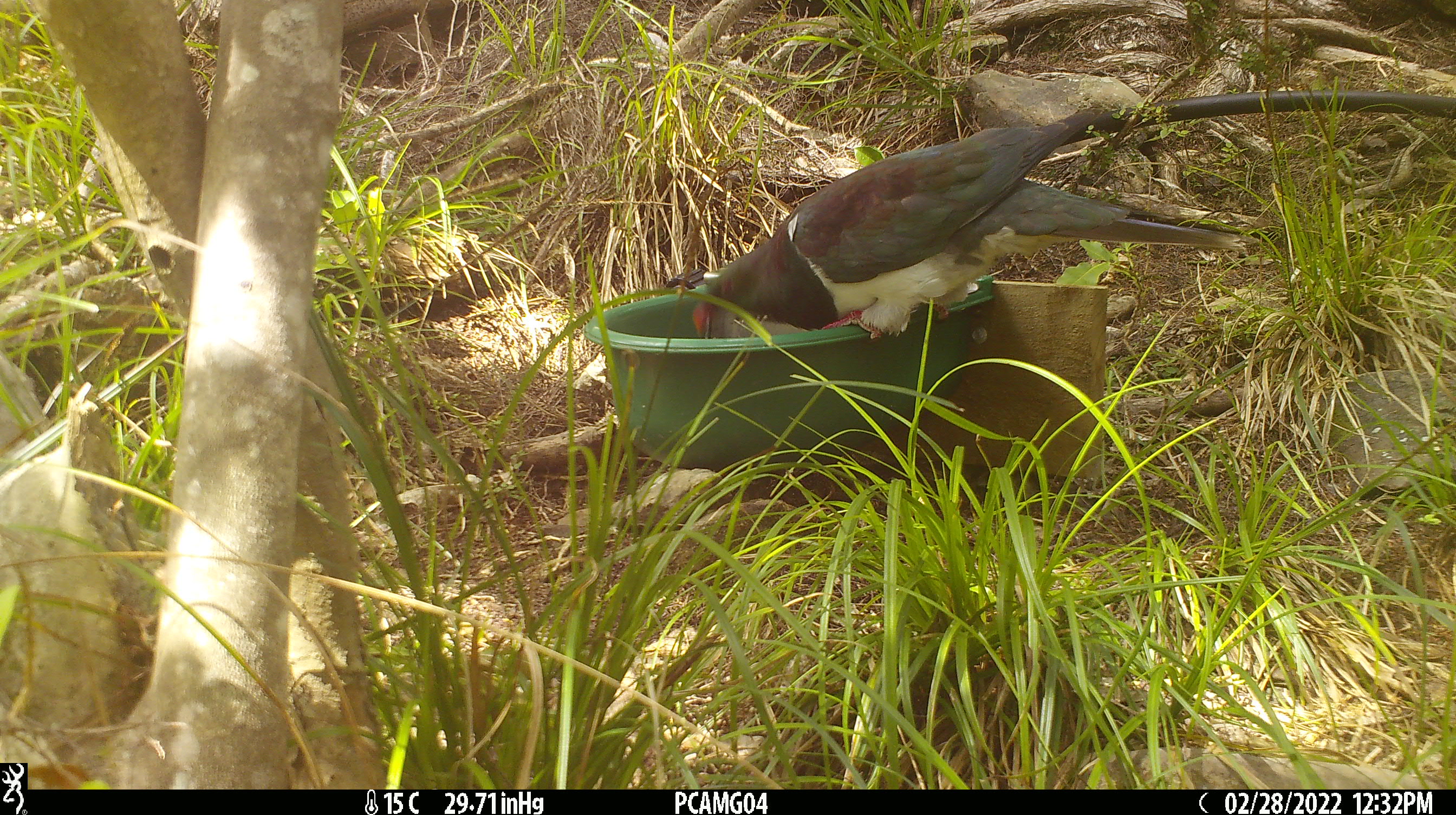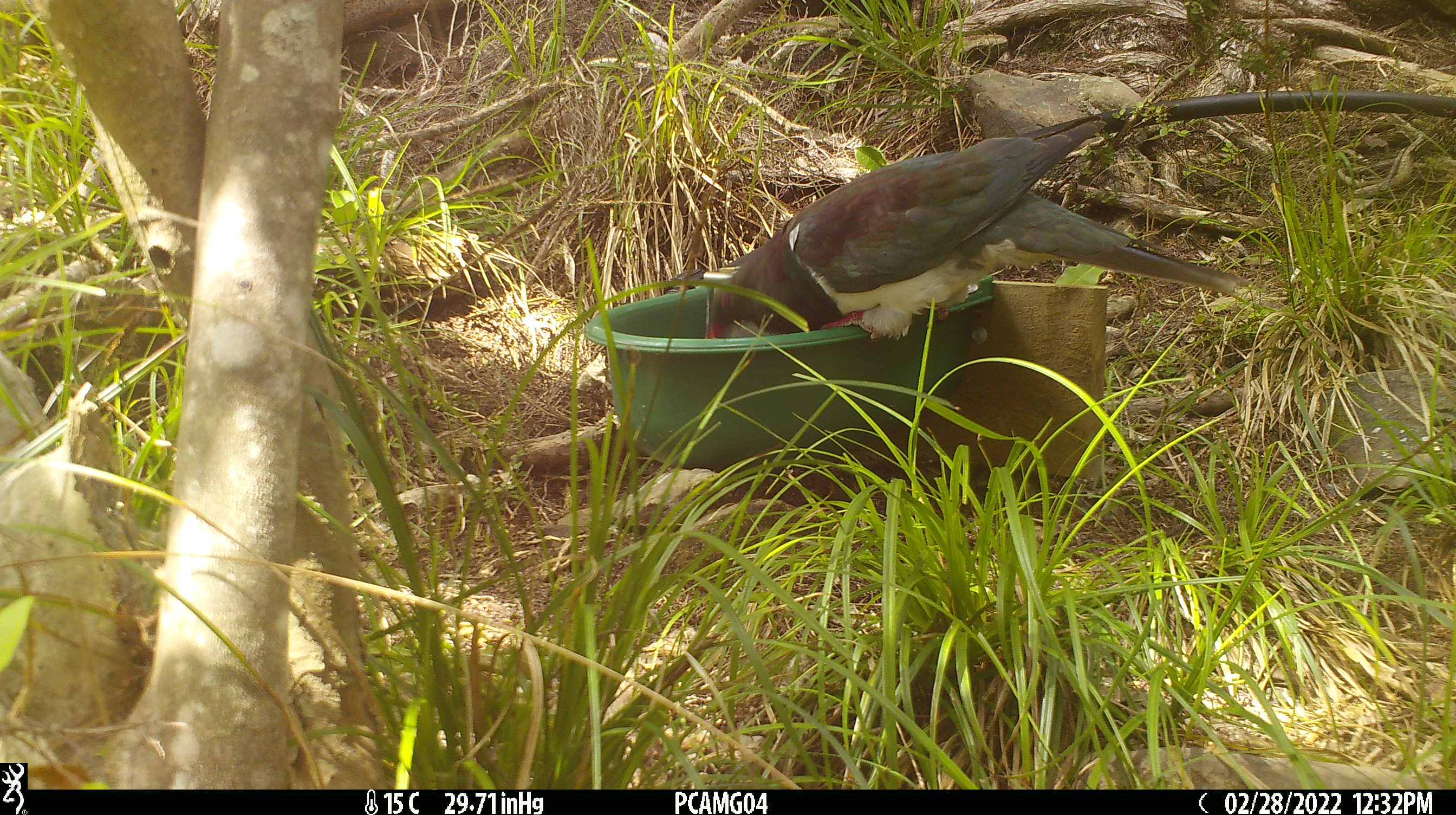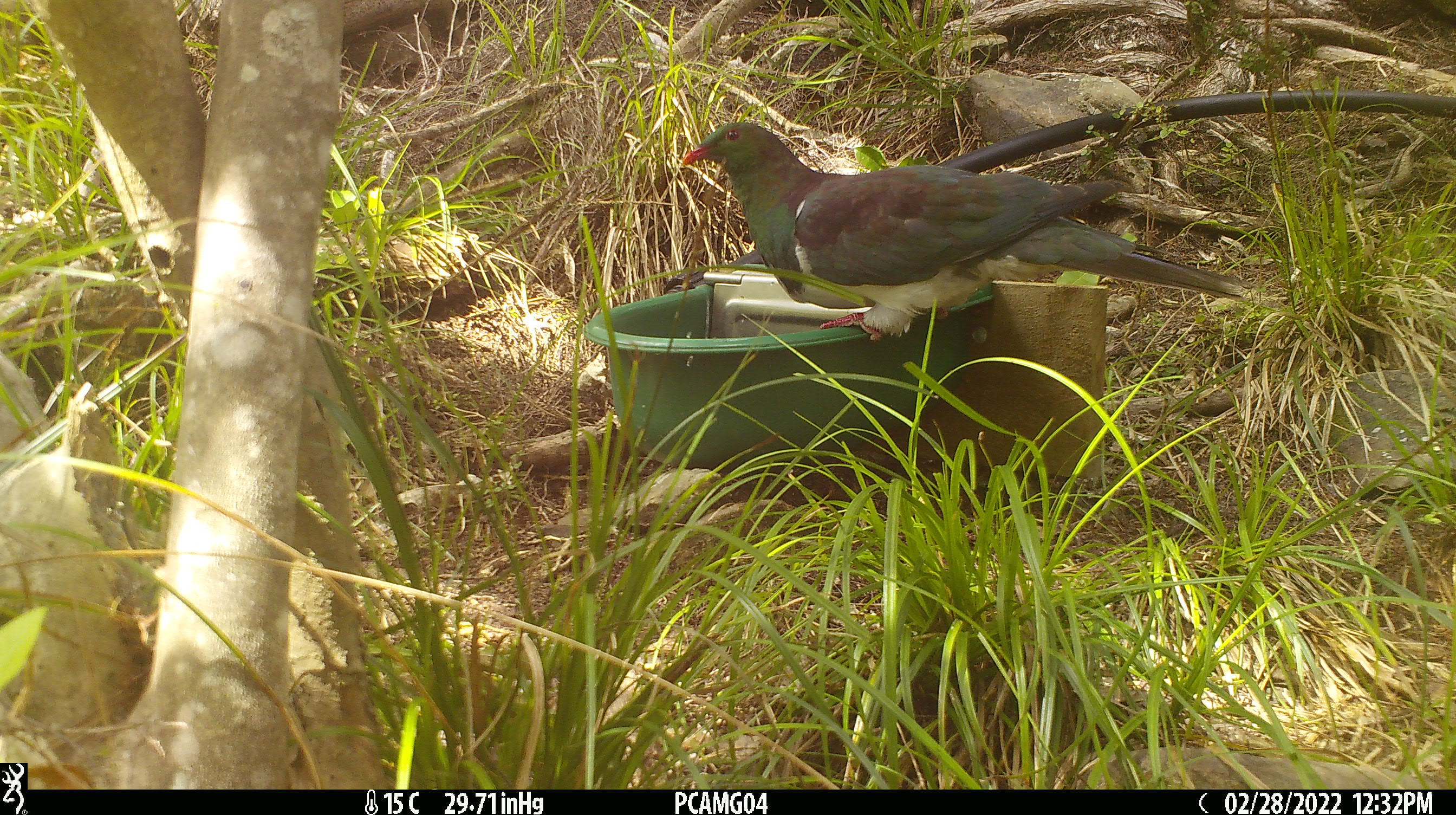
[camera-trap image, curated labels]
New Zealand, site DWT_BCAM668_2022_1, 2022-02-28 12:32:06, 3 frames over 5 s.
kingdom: Animalia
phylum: Chordata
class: Aves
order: Columbiformes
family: Columbidae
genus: Hemiphaga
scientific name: Hemiphaga novaeseelandiae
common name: new zealand pigeon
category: kereru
Kereru (new zealand pigeon) (Hemiphaga novaeseelandiae).